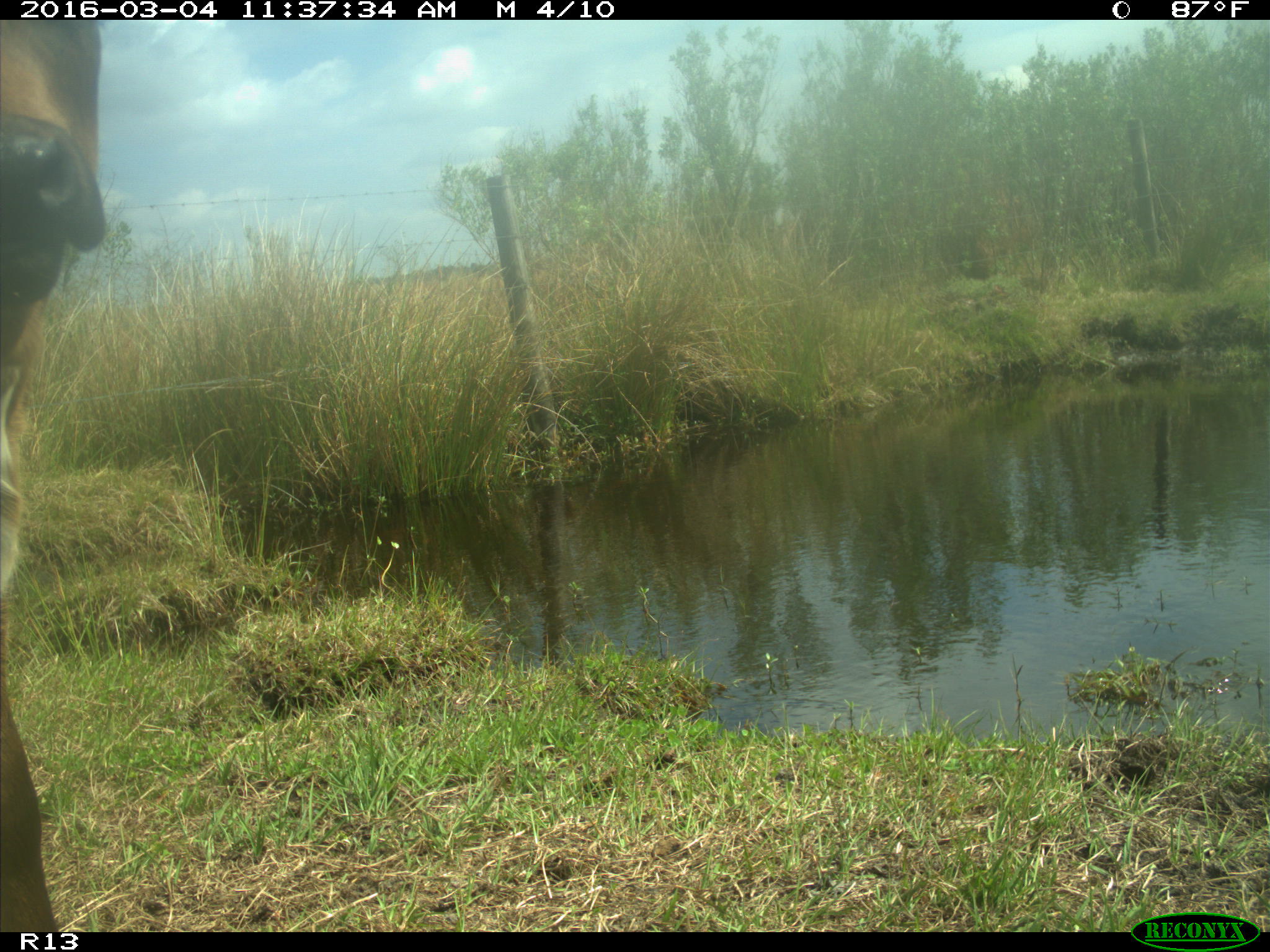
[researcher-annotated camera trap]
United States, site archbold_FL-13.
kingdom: Animalia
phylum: Chordata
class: Mammalia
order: Artiodactyla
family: Bovidae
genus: Bos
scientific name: Bos taurus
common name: domestic cow